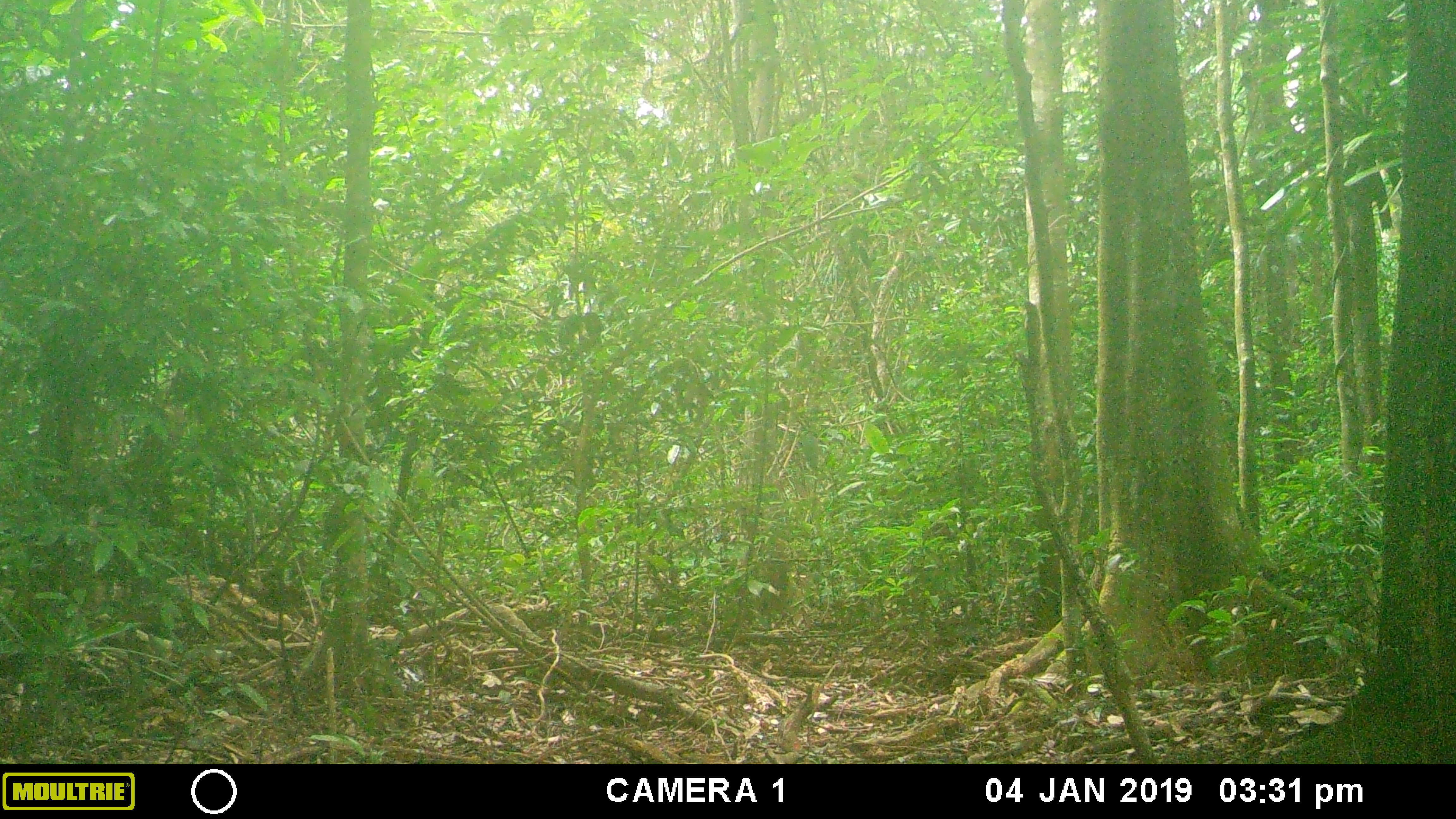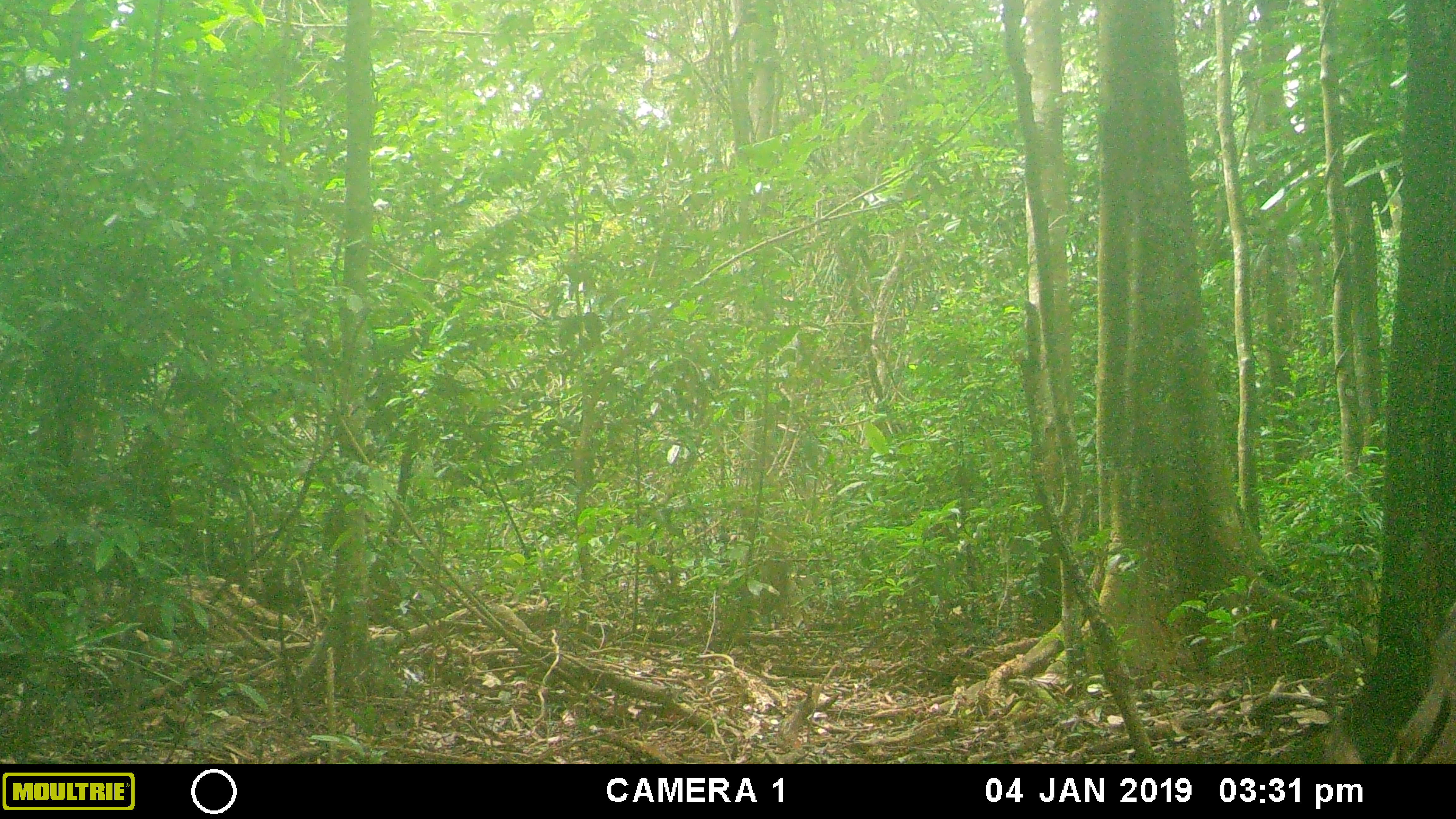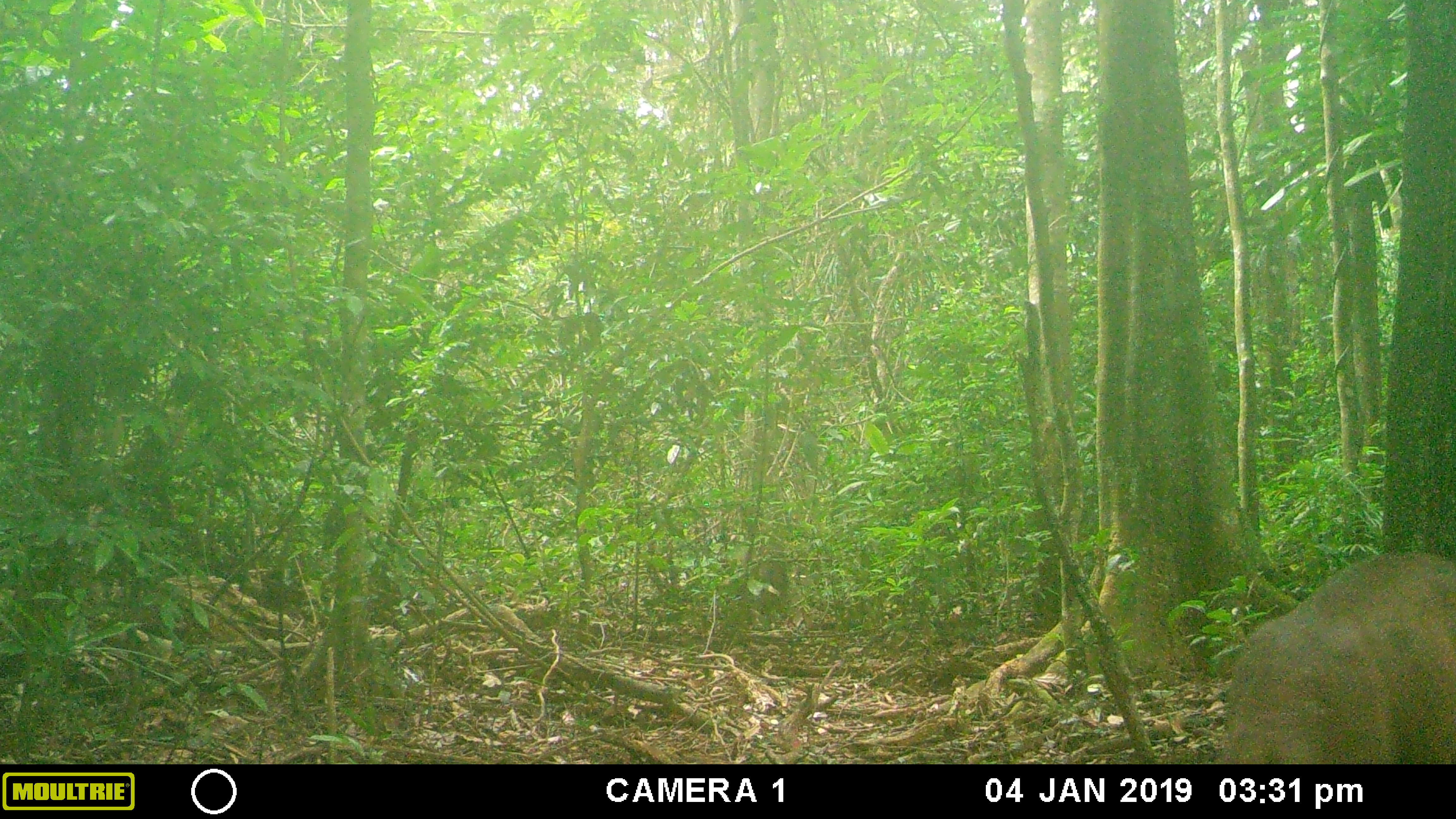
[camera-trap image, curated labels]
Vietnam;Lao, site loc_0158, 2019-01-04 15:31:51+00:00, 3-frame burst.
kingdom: Animalia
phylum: Chordata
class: Mammalia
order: Artiodactyla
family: Cervidae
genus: Muntiacus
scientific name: Muntiacus vuquangensis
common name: large-antlered muntjac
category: large antlered muntjac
Large antlered muntjac (large-antlered muntjac) (Muntiacus vuquangensis). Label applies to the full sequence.